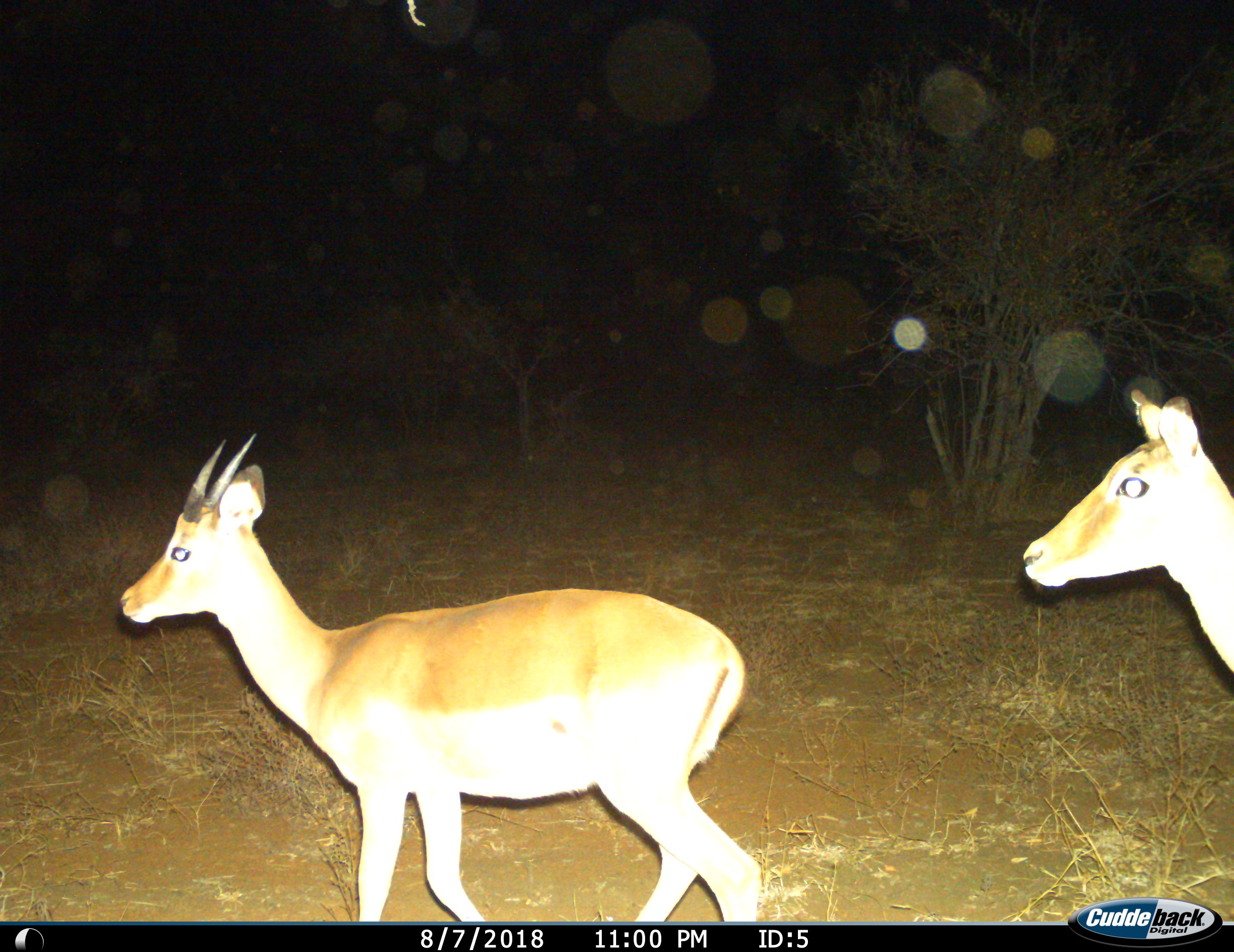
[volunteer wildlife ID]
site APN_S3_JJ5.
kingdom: Animalia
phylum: Chordata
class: Mammalia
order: Artiodactyla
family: Bovidae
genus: Aepyceros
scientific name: Aepyceros melampus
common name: impala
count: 2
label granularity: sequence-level